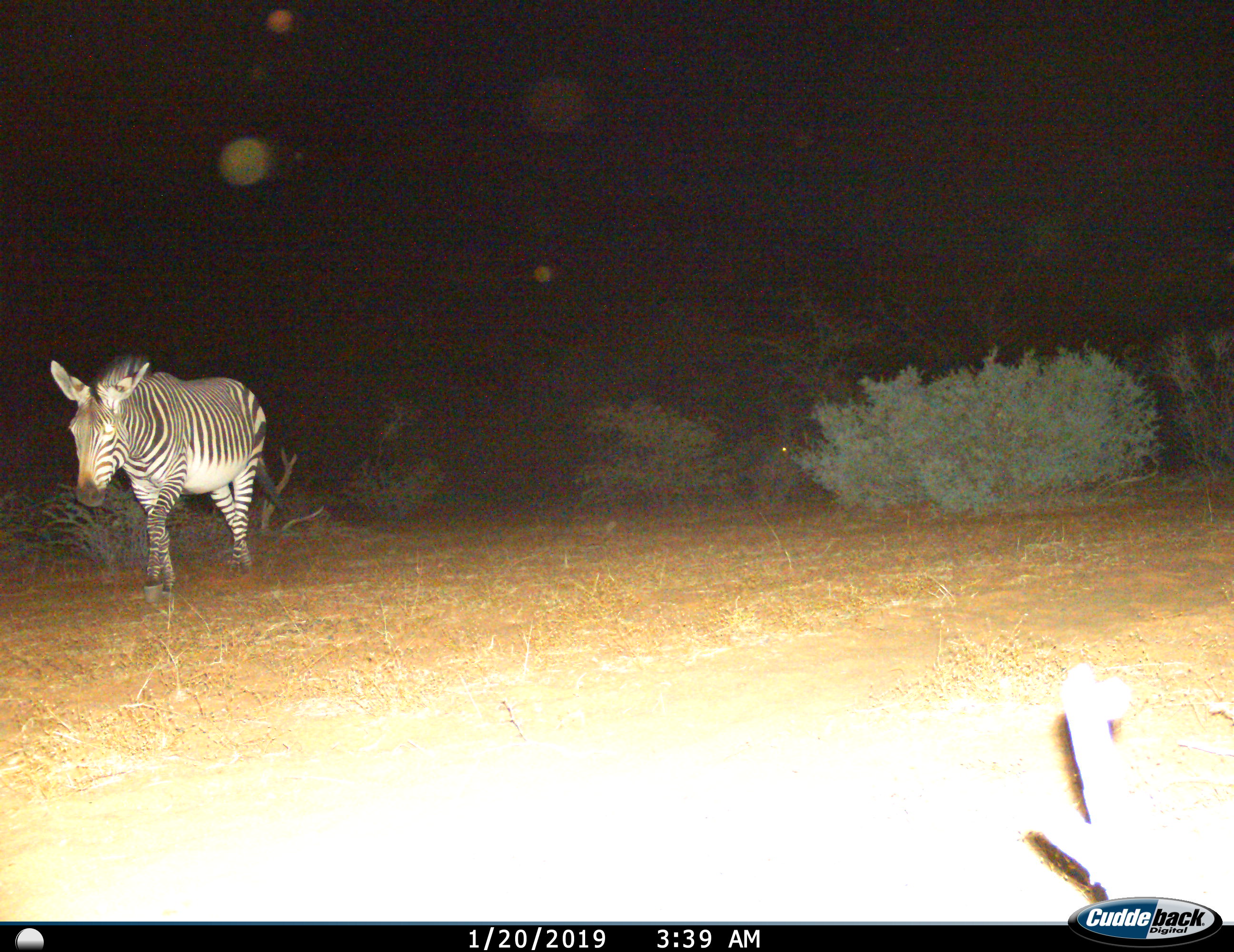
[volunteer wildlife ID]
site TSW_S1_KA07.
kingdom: Animalia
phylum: Chordata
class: Mammalia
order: Perissodactyla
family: Equidae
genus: Equus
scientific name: Equus zebra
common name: mountain zebra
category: zebramountain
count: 1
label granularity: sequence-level